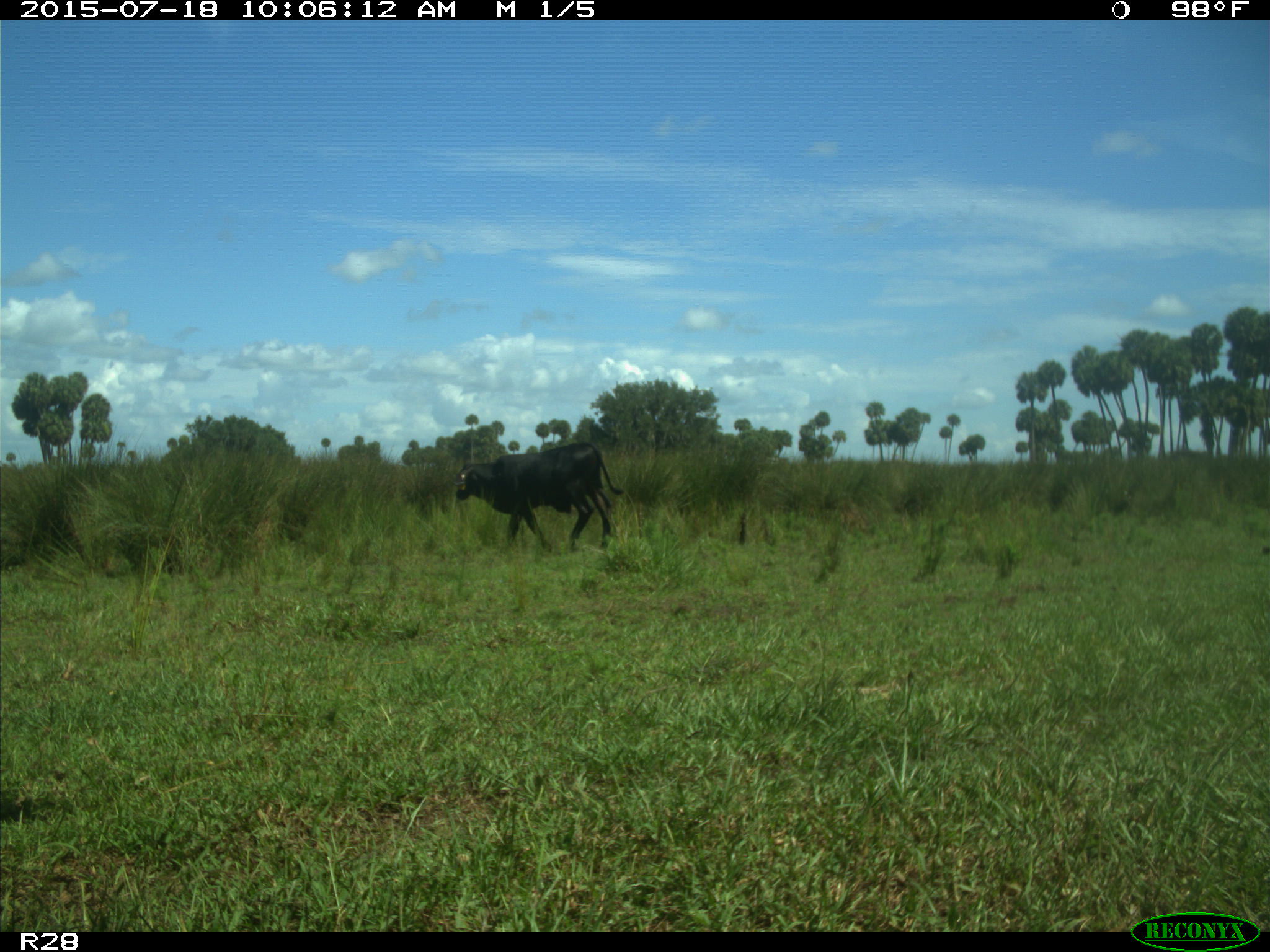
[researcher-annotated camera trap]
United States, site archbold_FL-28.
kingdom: Animalia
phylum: Chordata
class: Mammalia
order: Artiodactyla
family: Bovidae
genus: Bos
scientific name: Bos taurus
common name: domestic cow